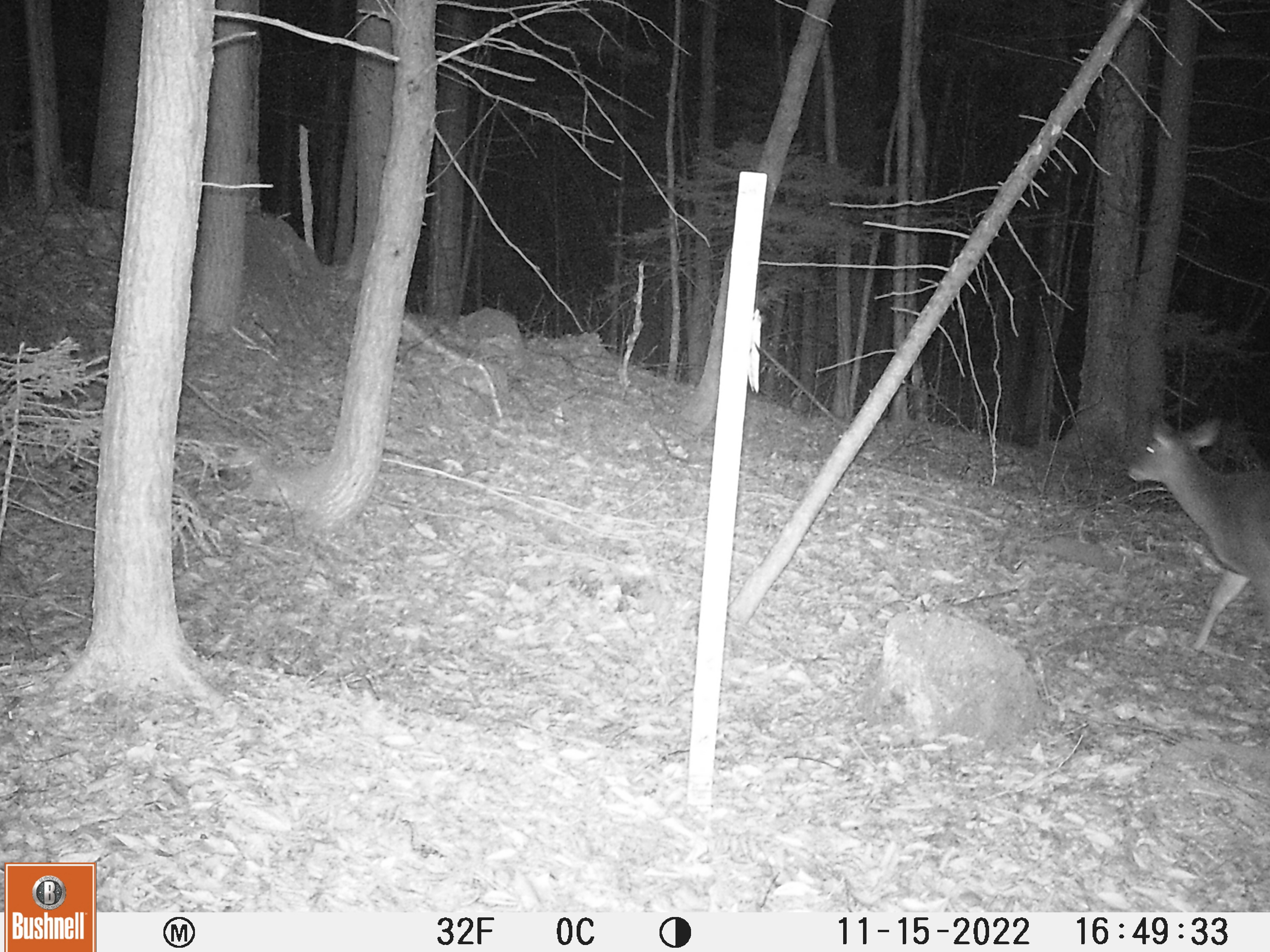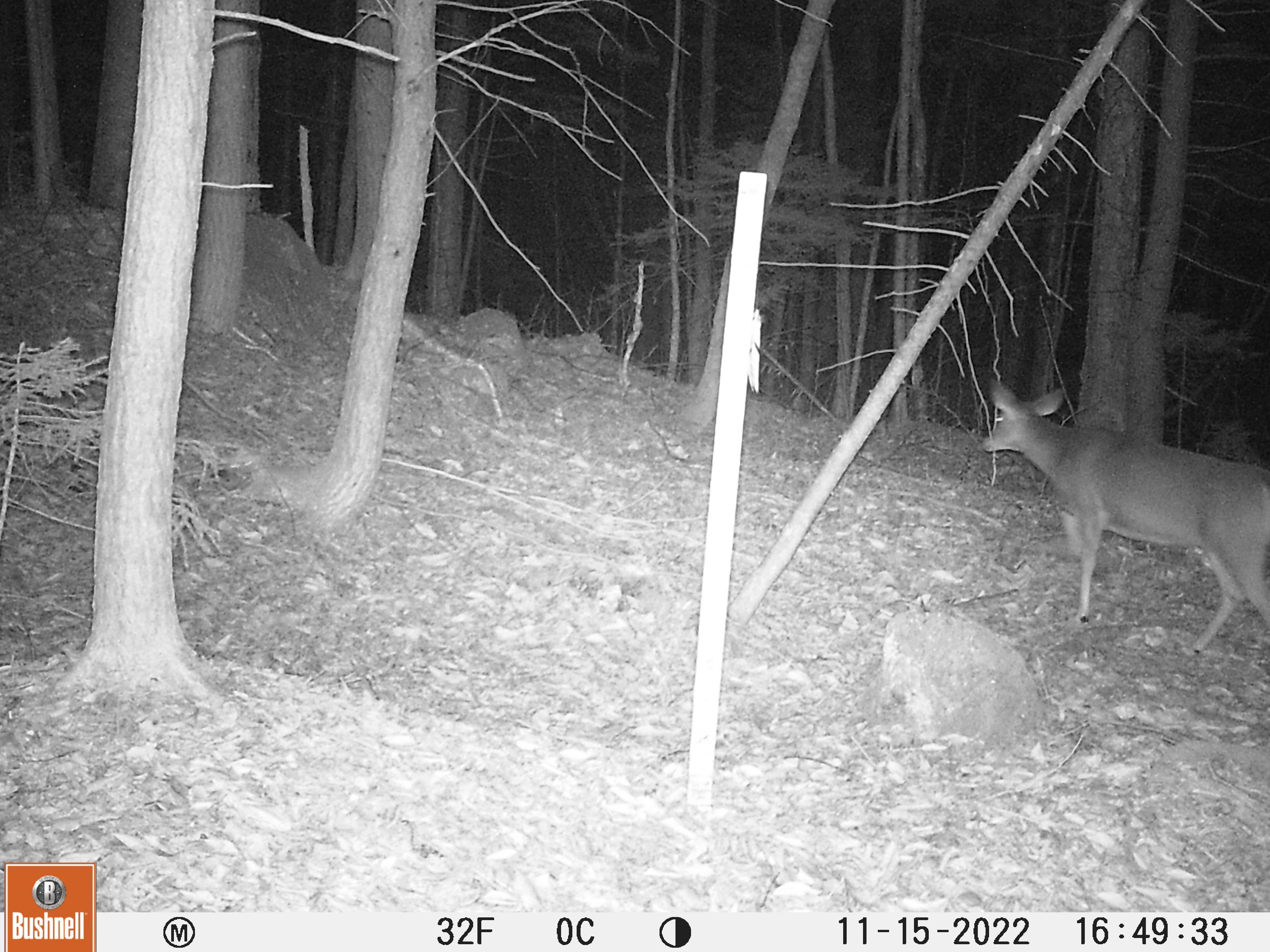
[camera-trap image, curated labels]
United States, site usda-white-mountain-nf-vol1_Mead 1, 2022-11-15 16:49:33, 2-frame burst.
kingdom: Animalia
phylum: Chordata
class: Mammalia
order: Artiodactyla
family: Cervidae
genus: Odocoileus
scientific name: Odocoileus virginianus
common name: white-tailed deer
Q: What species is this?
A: White-tailed deer (Odocoileus virginianus).